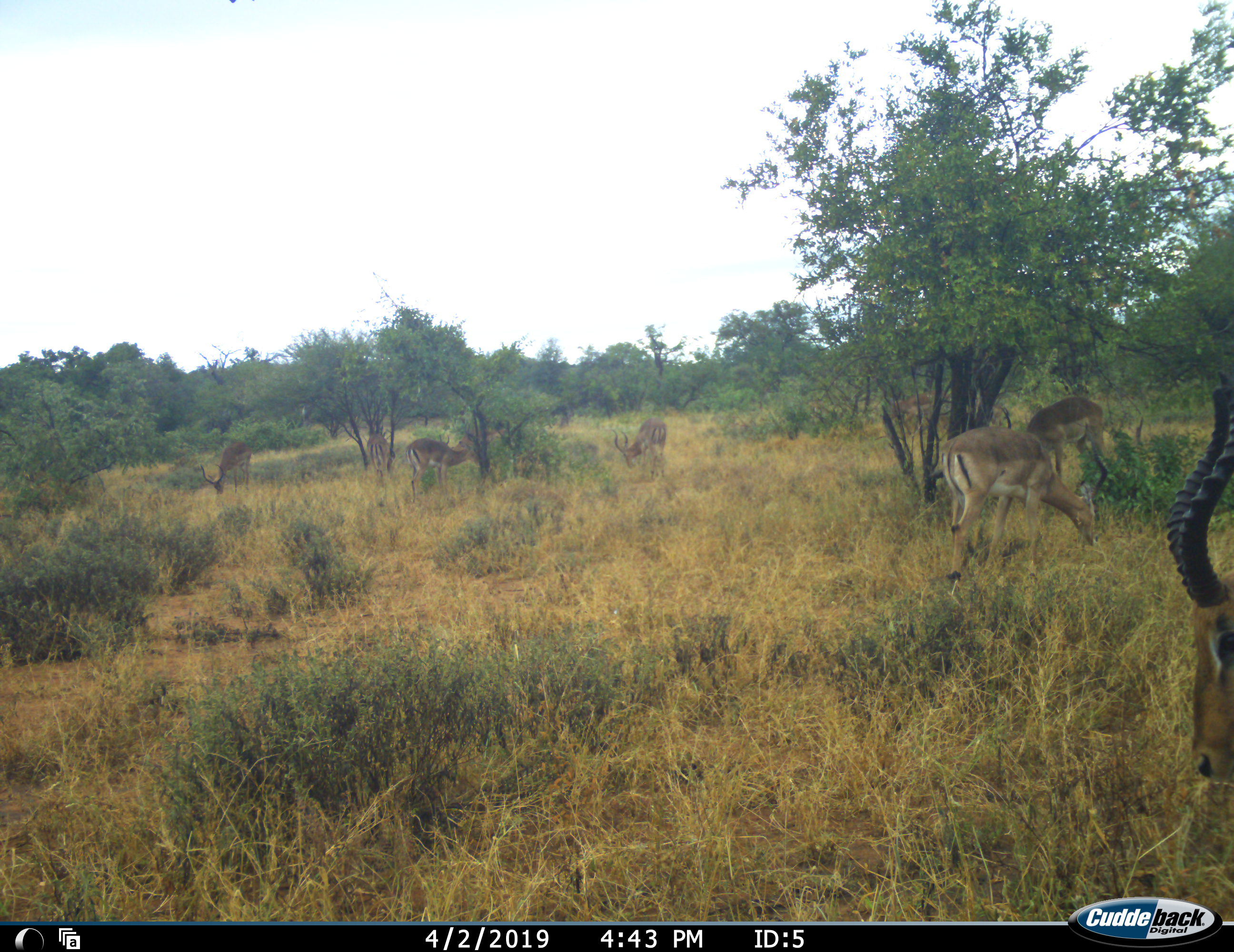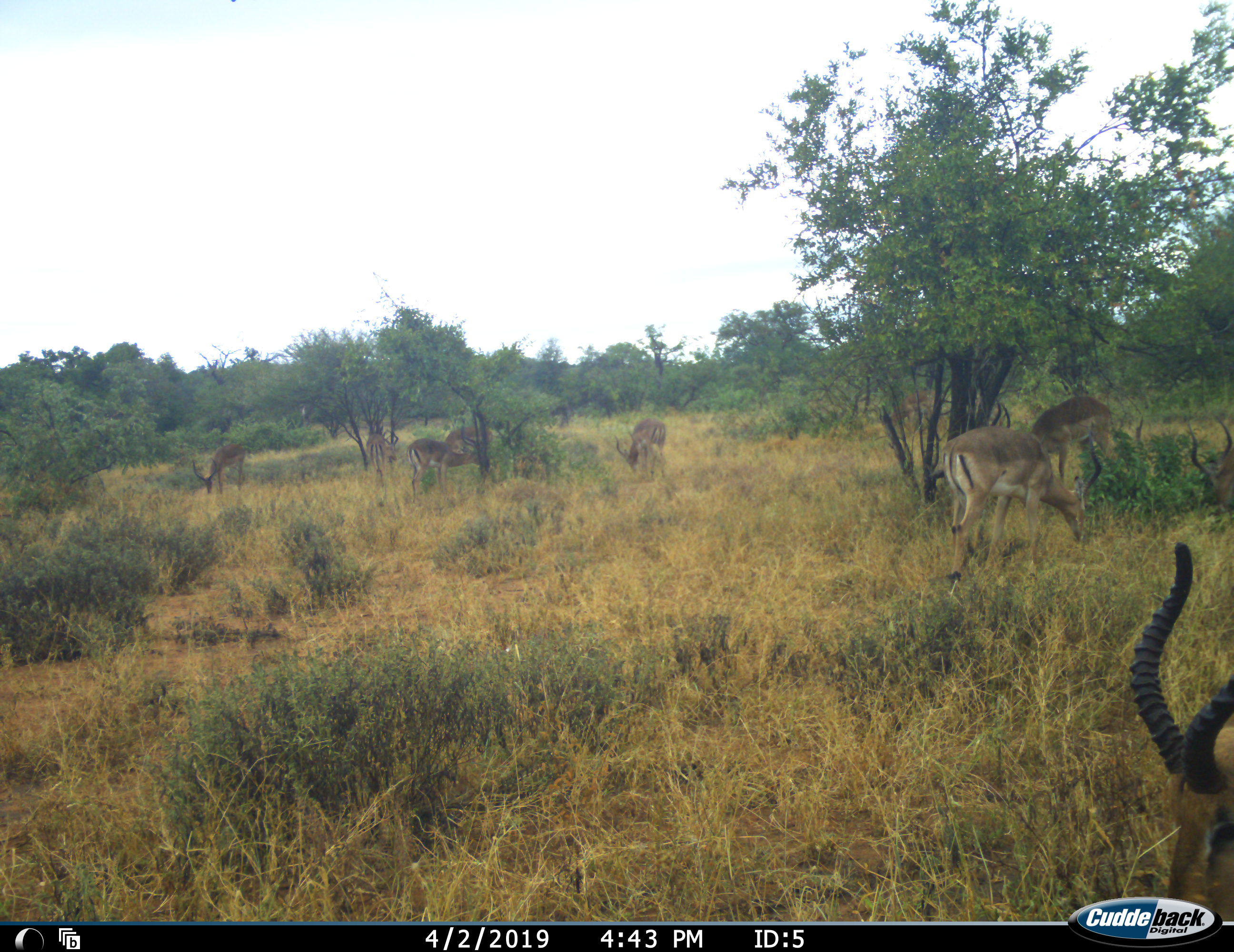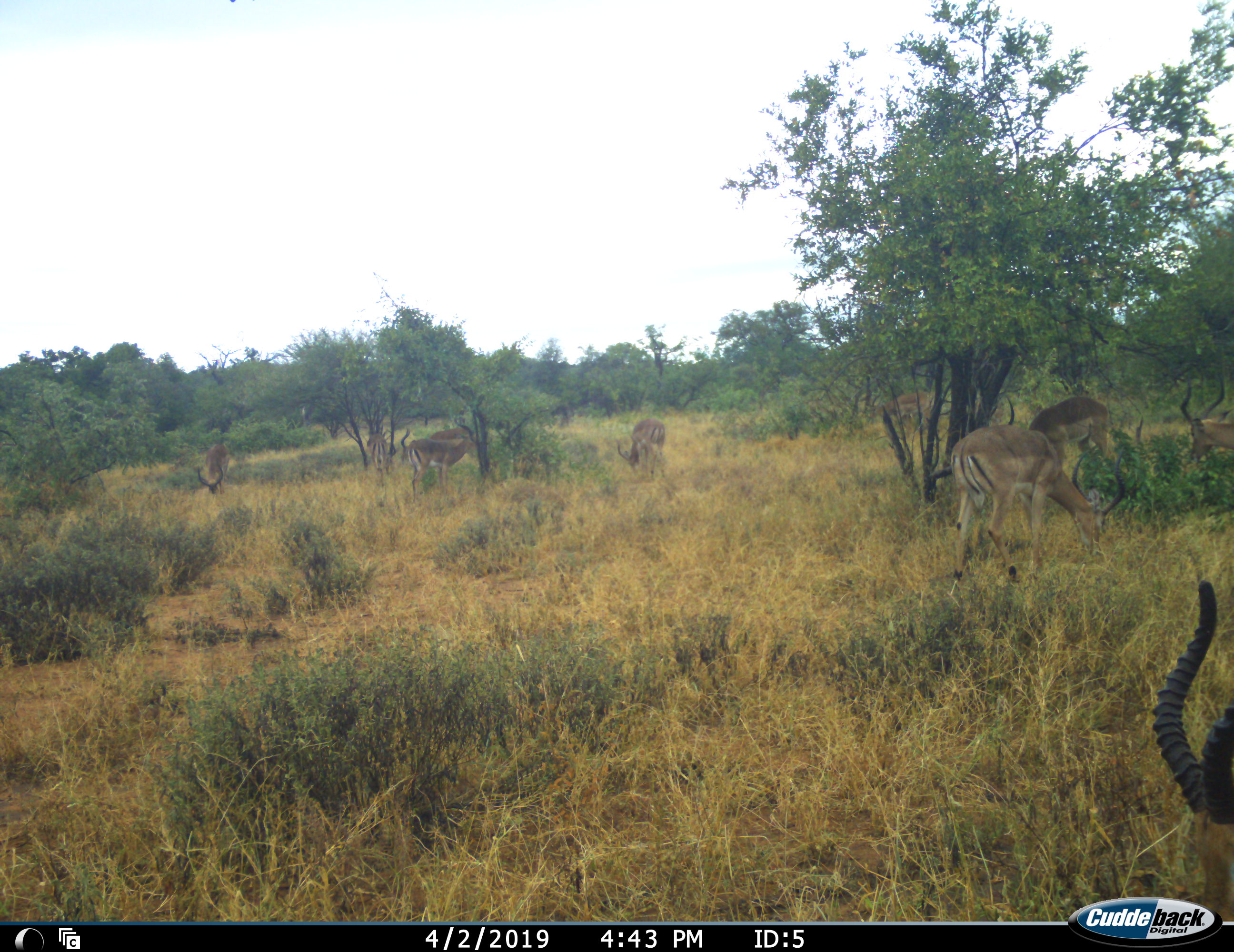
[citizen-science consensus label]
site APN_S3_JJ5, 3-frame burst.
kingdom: Animalia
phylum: Chordata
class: Mammalia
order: Artiodactyla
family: Bovidae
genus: Aepyceros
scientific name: Aepyceros melampus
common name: impala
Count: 8.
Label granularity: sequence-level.